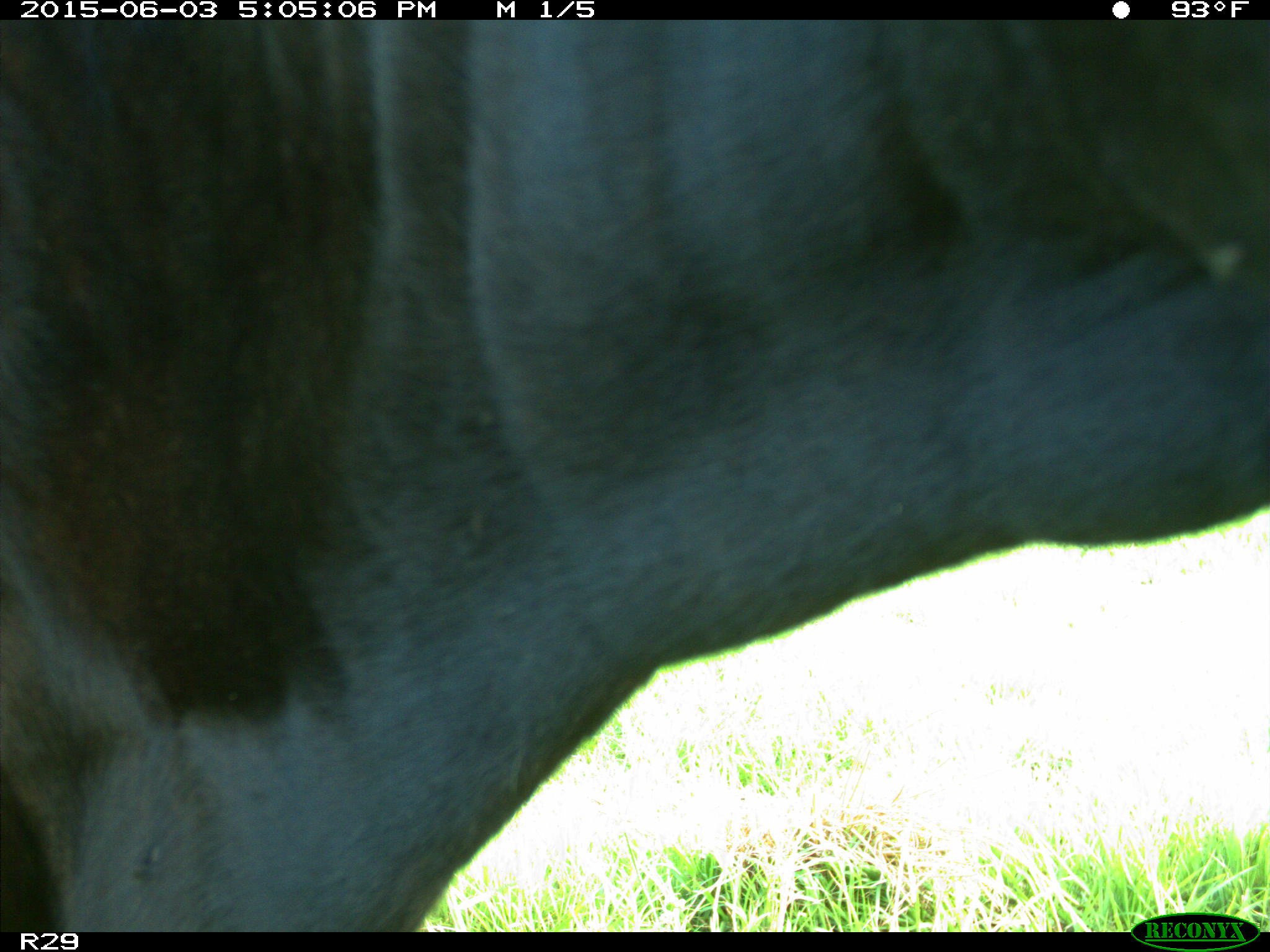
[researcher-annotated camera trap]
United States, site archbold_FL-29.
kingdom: Animalia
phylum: Chordata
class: Mammalia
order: Artiodactyla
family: Bovidae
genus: Bos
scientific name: Bos taurus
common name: domestic cow